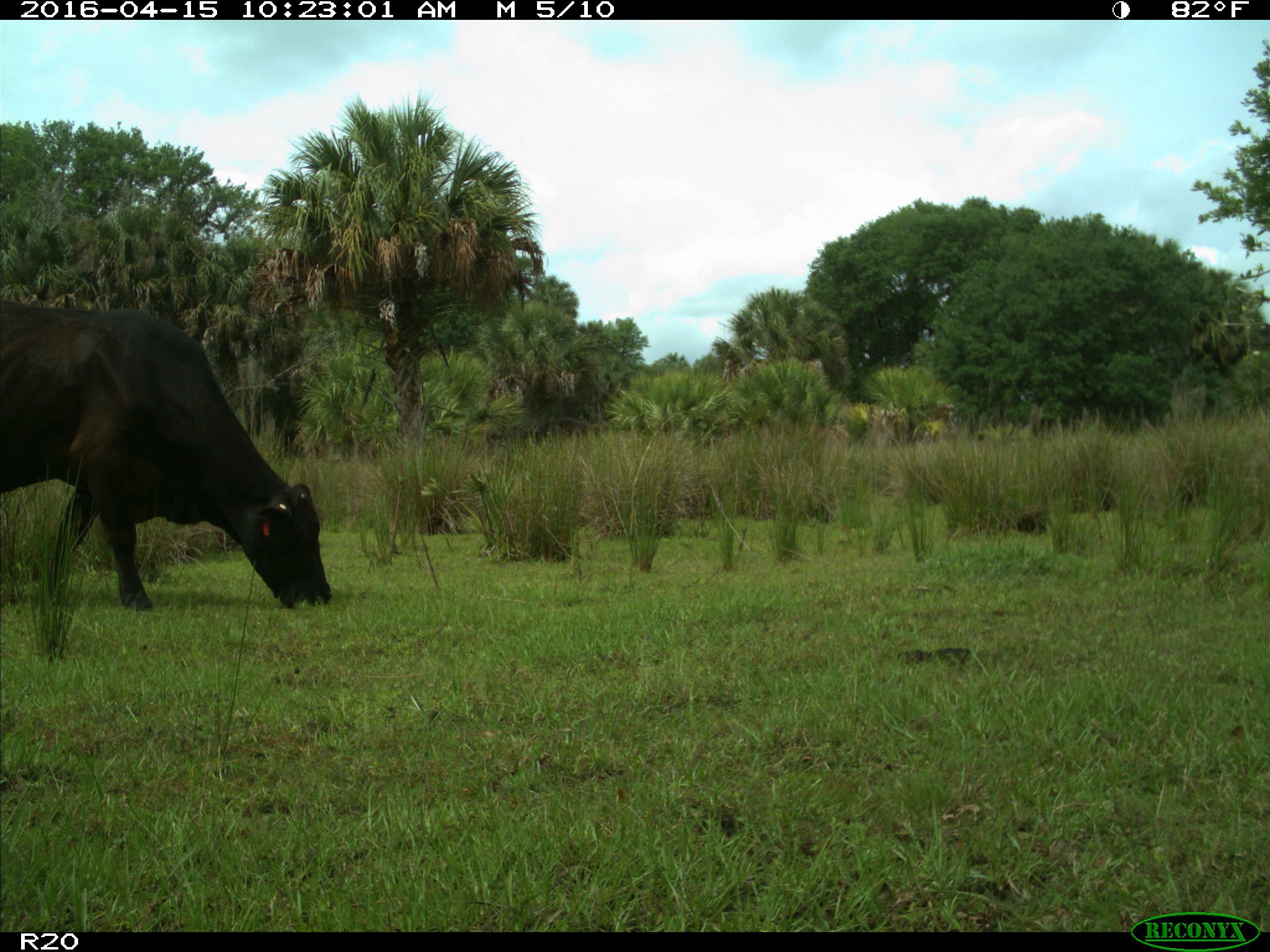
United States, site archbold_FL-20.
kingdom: Animalia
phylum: Chordata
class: Mammalia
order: Artiodactyla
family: Bovidae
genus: Bos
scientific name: Bos taurus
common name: domestic cow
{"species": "Bos taurus (domestic cow)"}